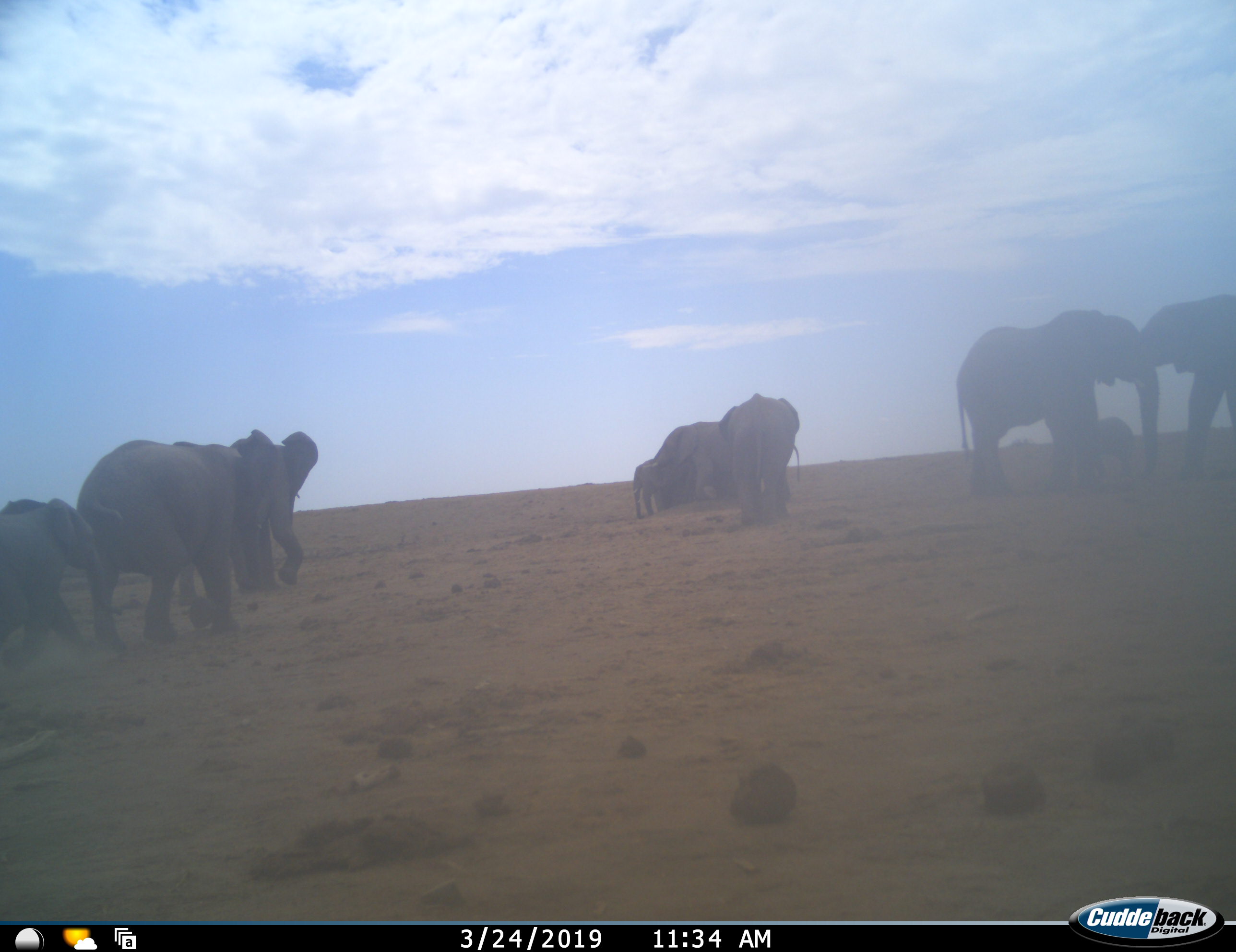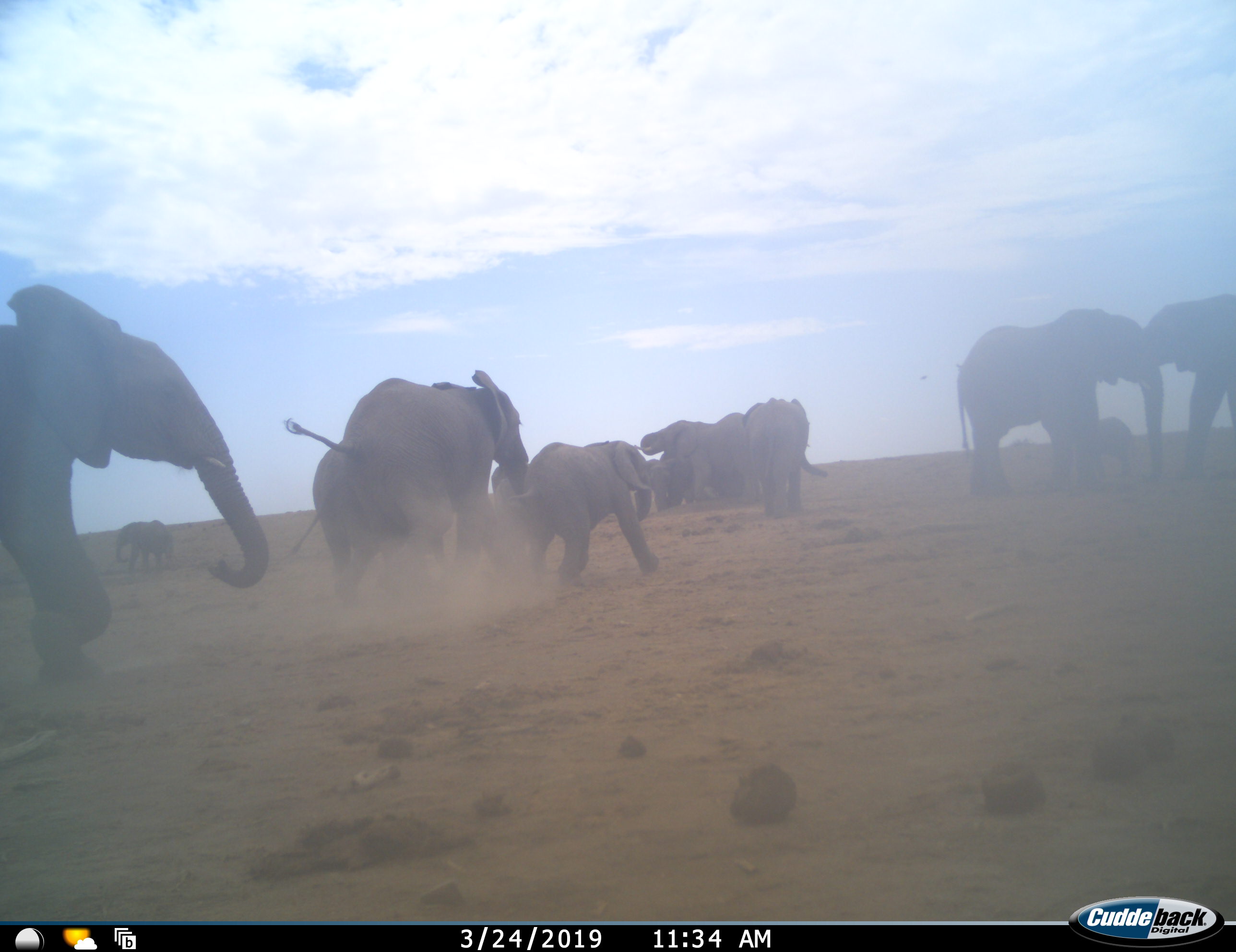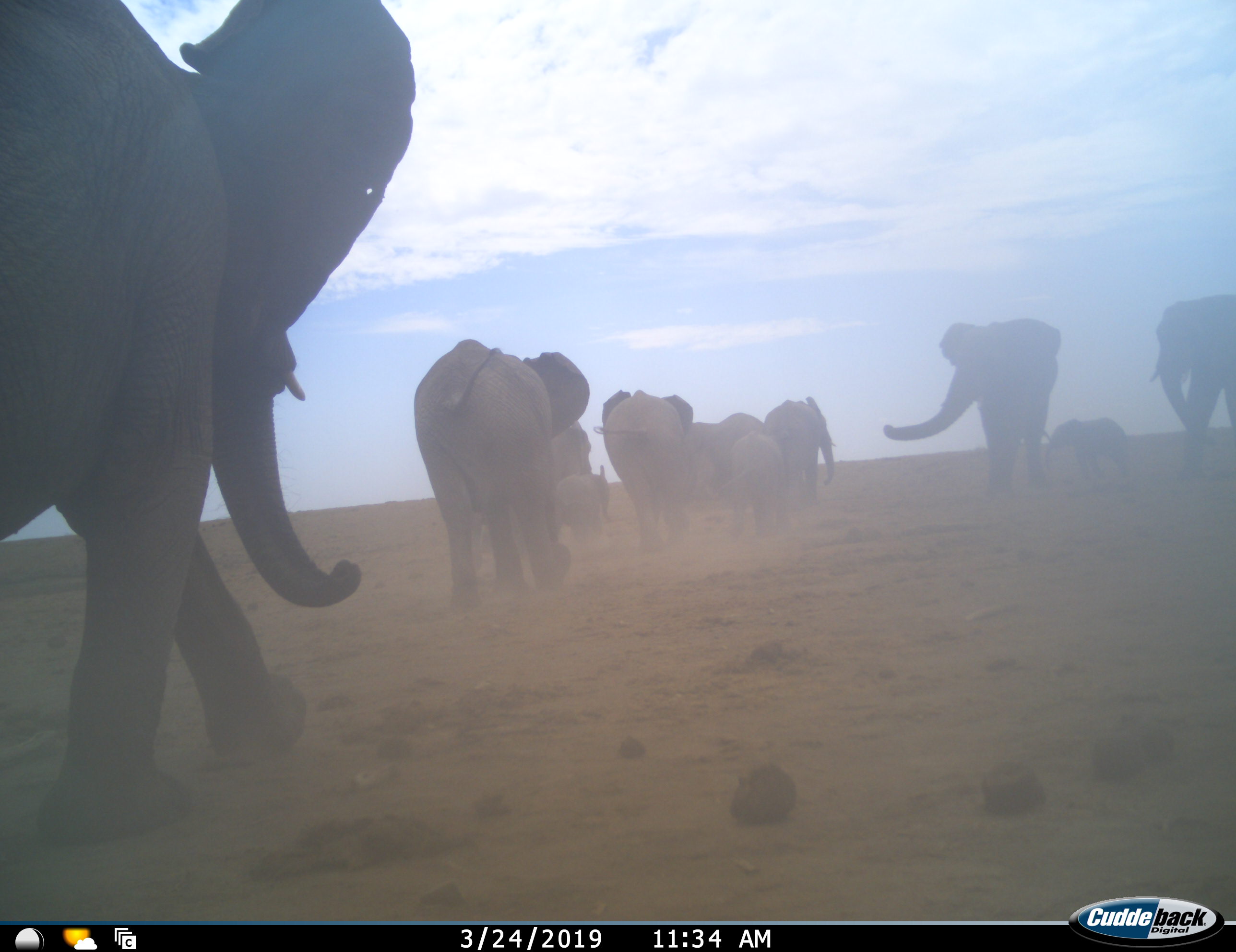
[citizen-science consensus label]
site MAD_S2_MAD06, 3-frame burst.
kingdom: Animalia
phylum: Chordata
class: Mammalia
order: Proboscidea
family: Elephantidae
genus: Loxodonta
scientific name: Loxodonta africana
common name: african bush elephant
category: elephant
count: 11-50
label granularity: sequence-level